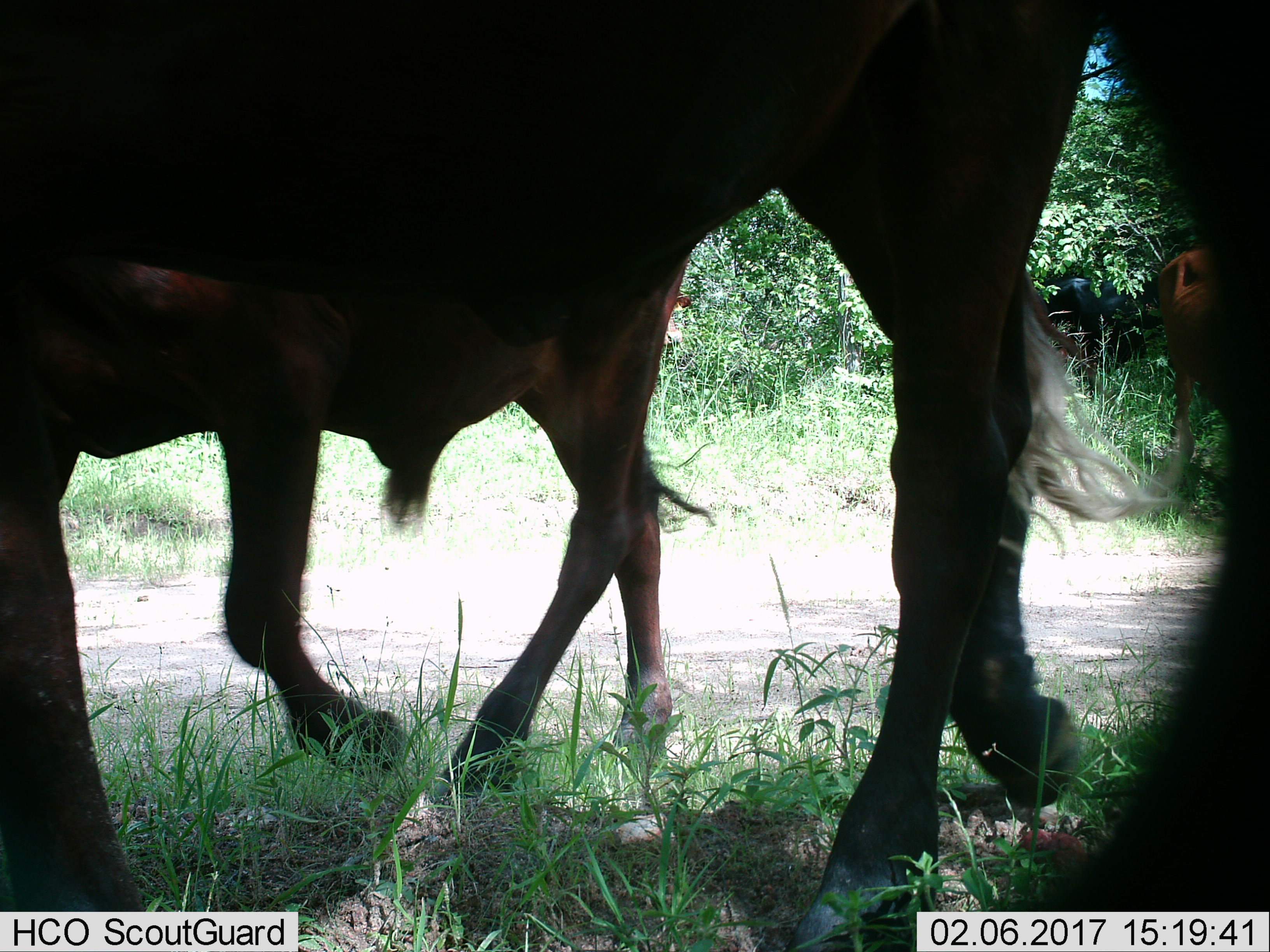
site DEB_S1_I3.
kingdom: Animalia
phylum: Chordata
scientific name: Vertebrata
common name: domestic animal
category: domesticanimal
Domesticanimal (domestic animal) (Vertebrata), count 4. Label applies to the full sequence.